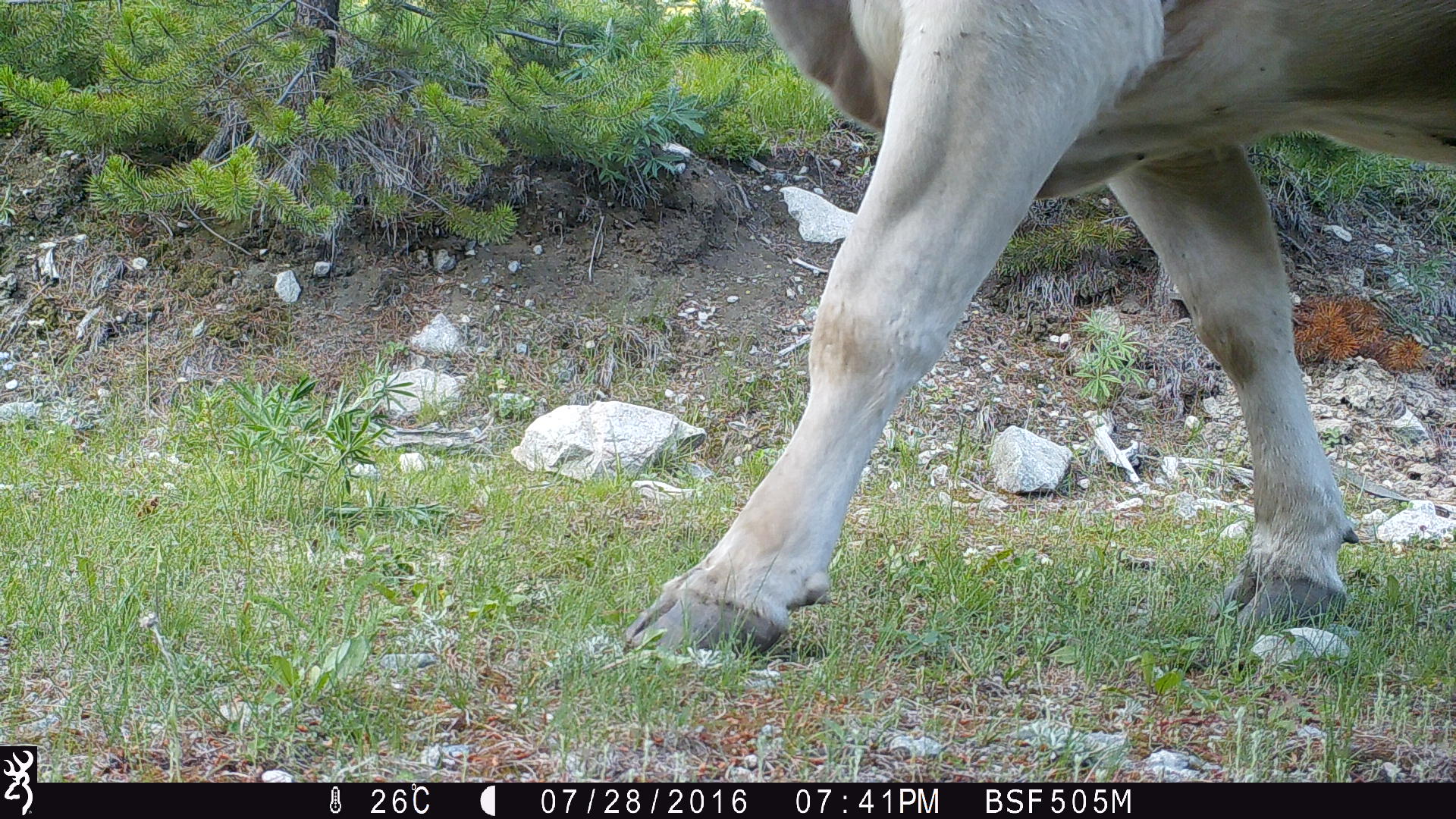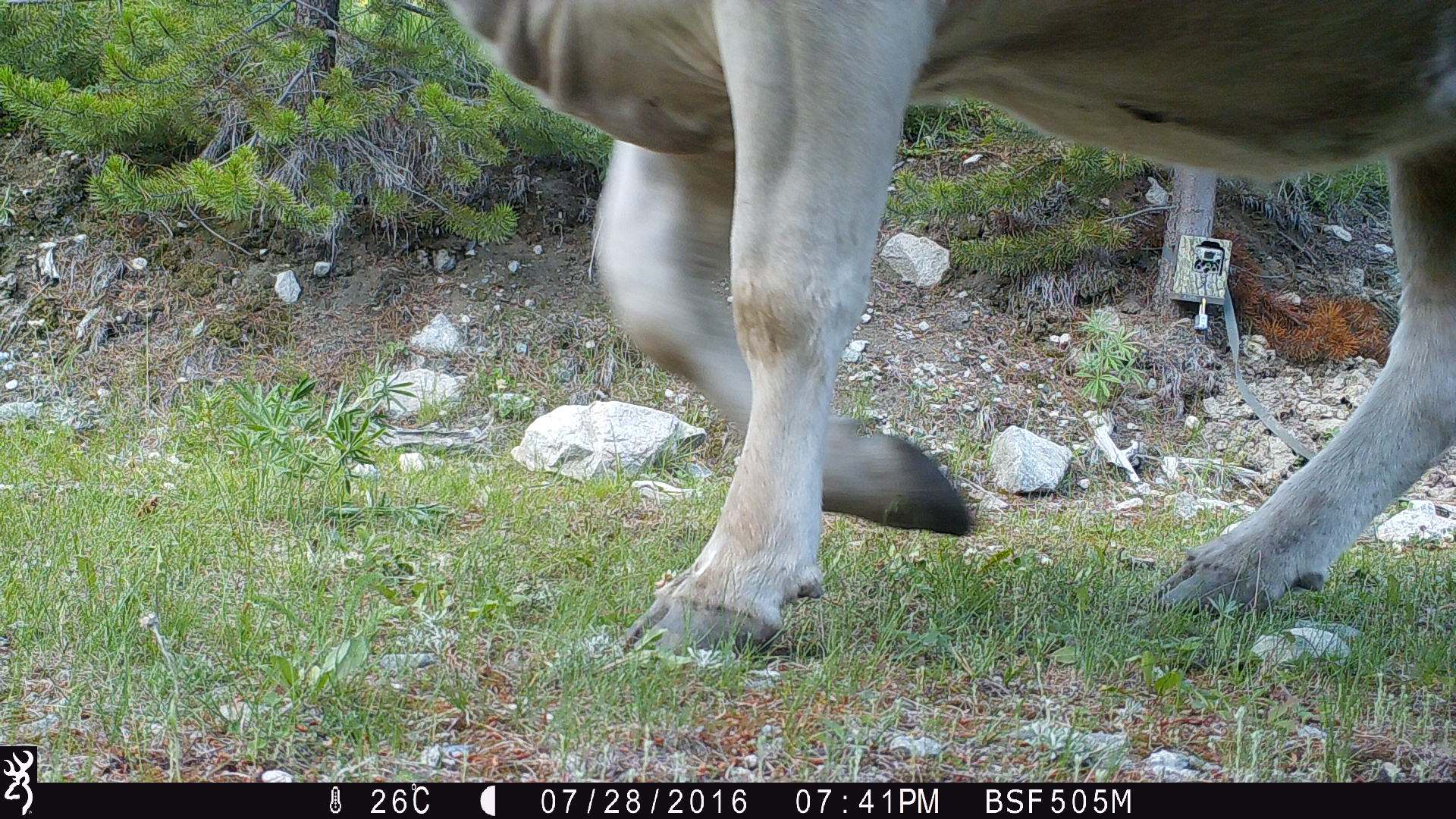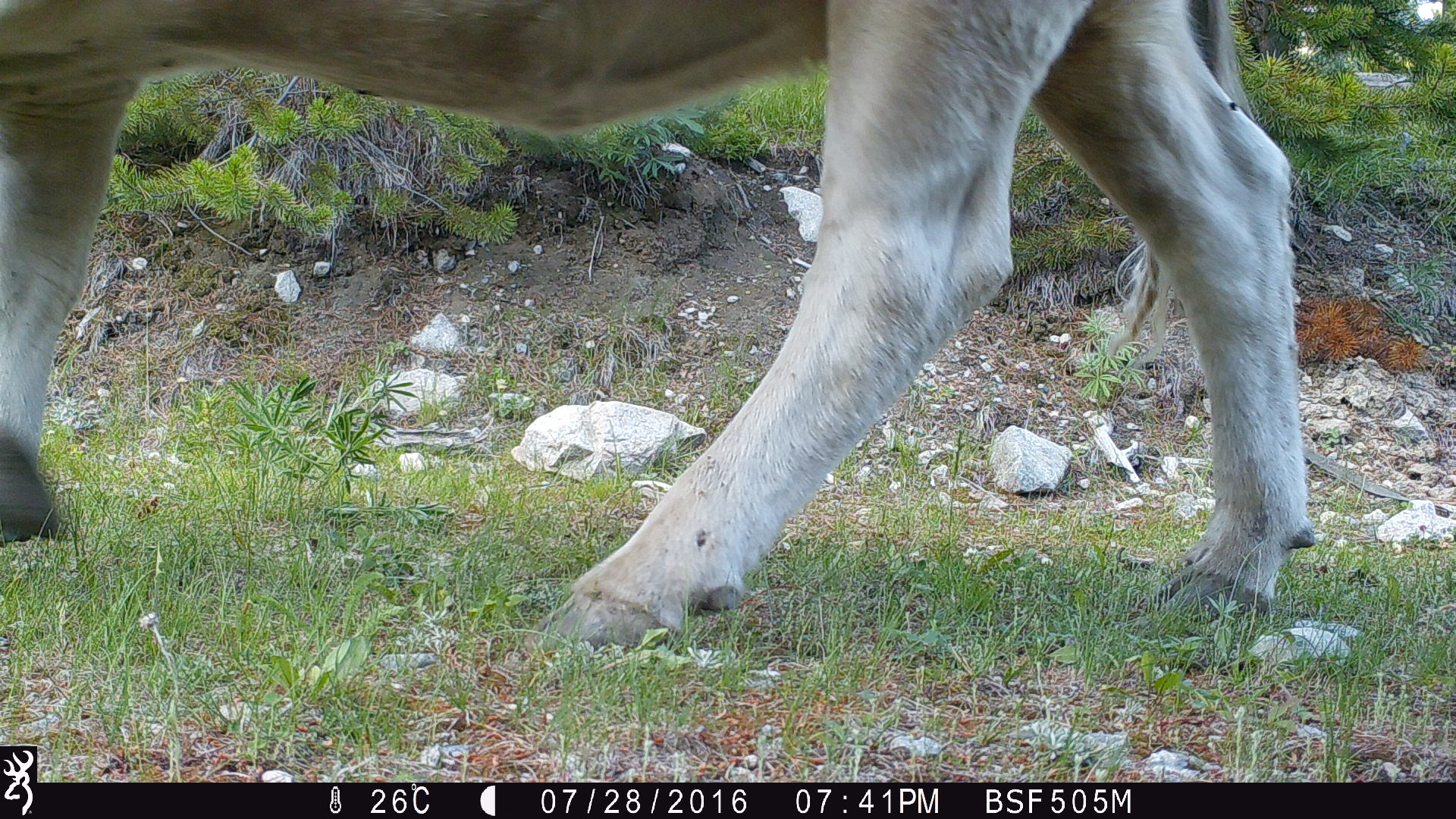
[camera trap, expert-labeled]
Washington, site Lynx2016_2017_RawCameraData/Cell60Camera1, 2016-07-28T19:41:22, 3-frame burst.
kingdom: Animalia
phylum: Chordata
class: Mammalia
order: Artiodactyla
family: Bovidae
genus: Bos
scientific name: Bos taurus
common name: domestic cattle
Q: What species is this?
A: Domestic cattle (Bos taurus).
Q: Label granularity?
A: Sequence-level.